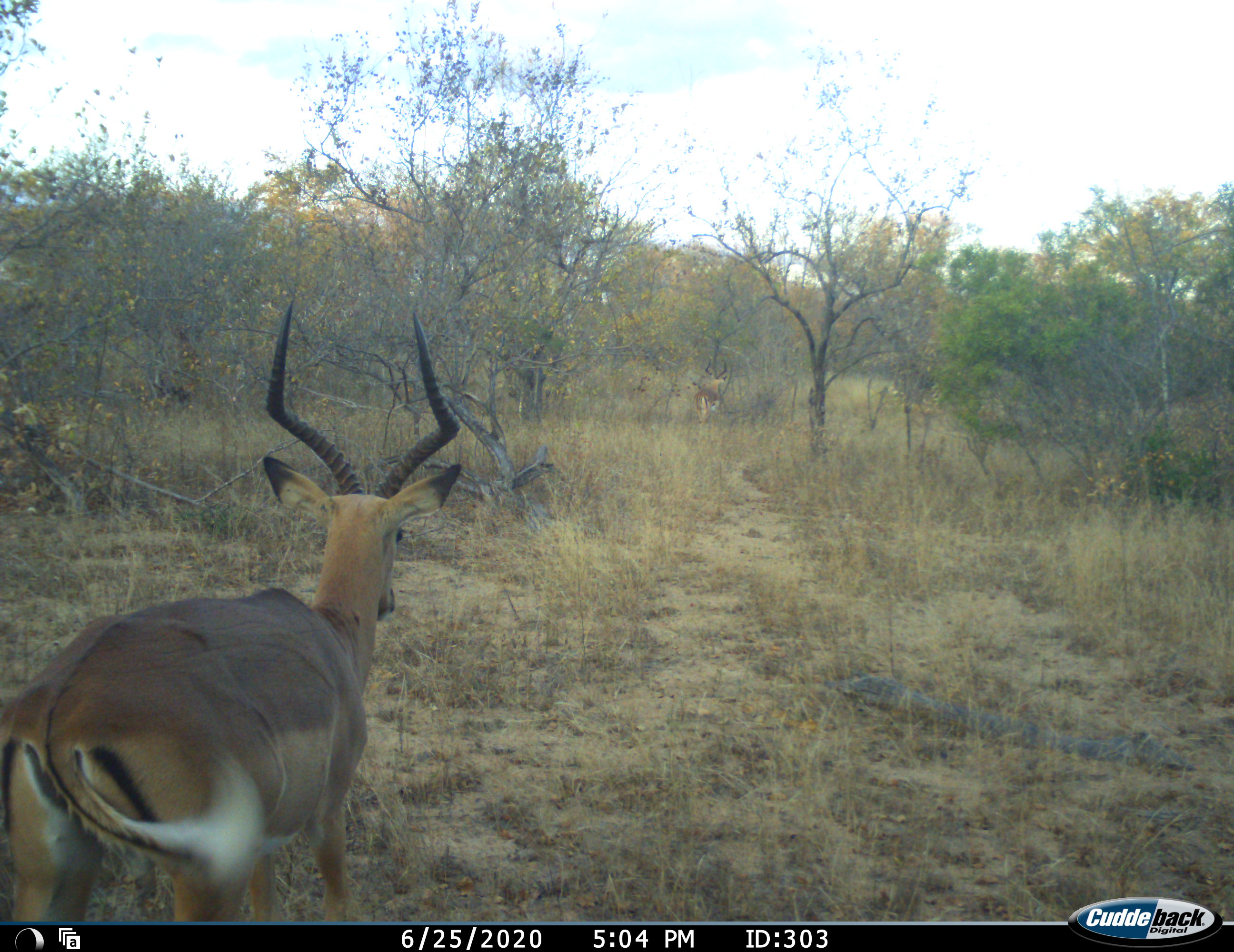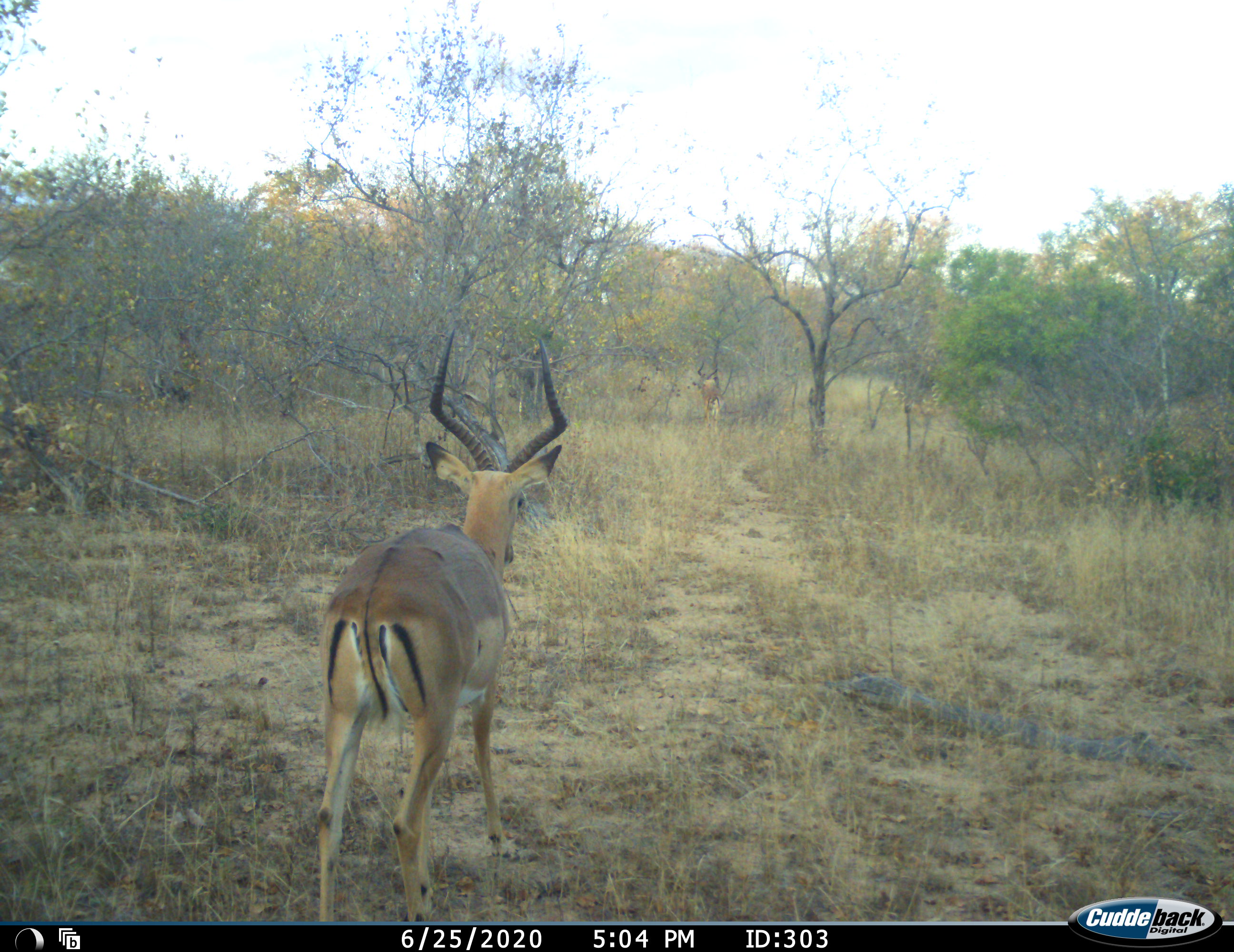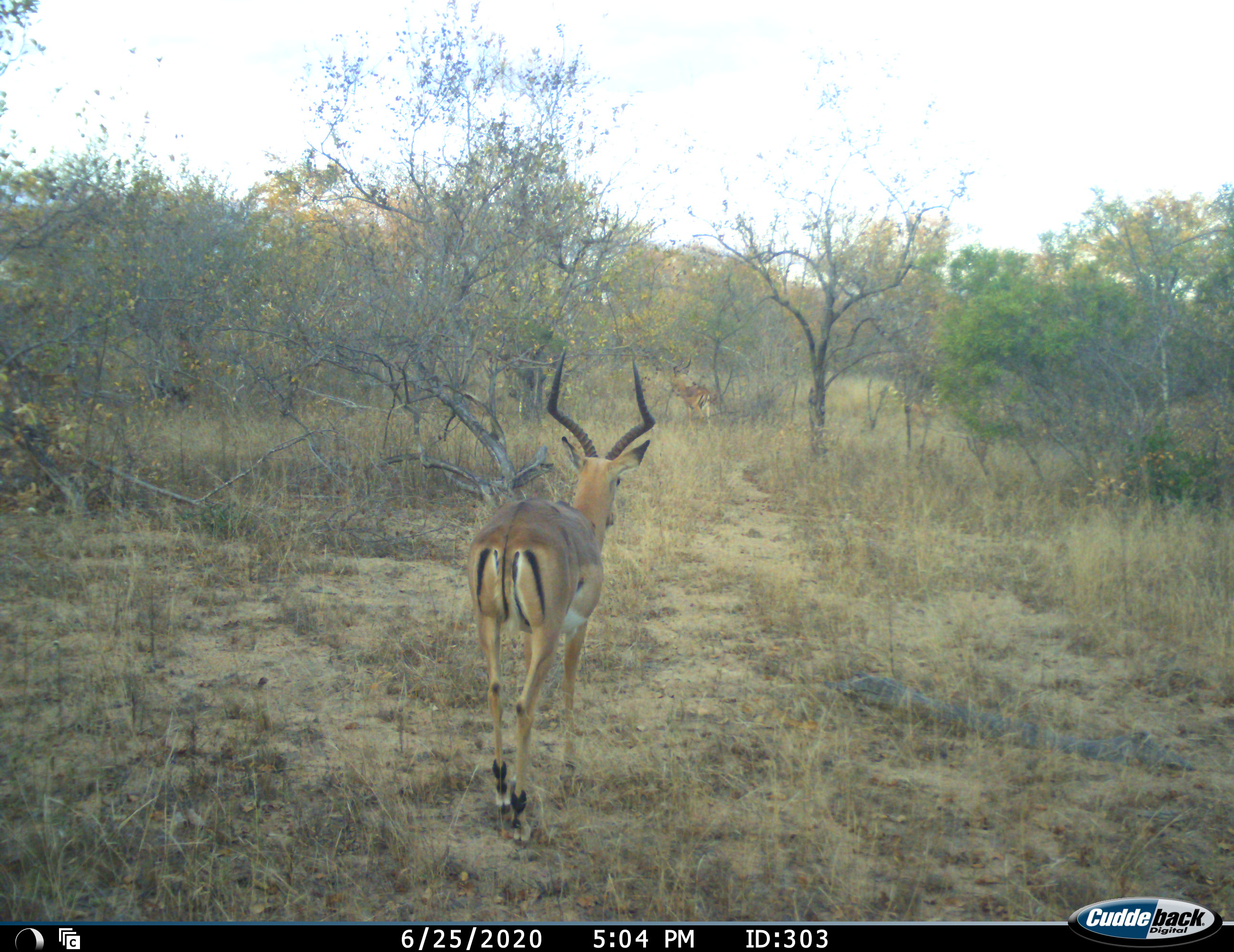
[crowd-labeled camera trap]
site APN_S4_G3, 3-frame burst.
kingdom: Animalia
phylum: Chordata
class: Mammalia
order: Artiodactyla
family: Bovidae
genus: Aepyceros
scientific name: Aepyceros melampus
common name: impala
Impala (Aepyceros melampus), count 2. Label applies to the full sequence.